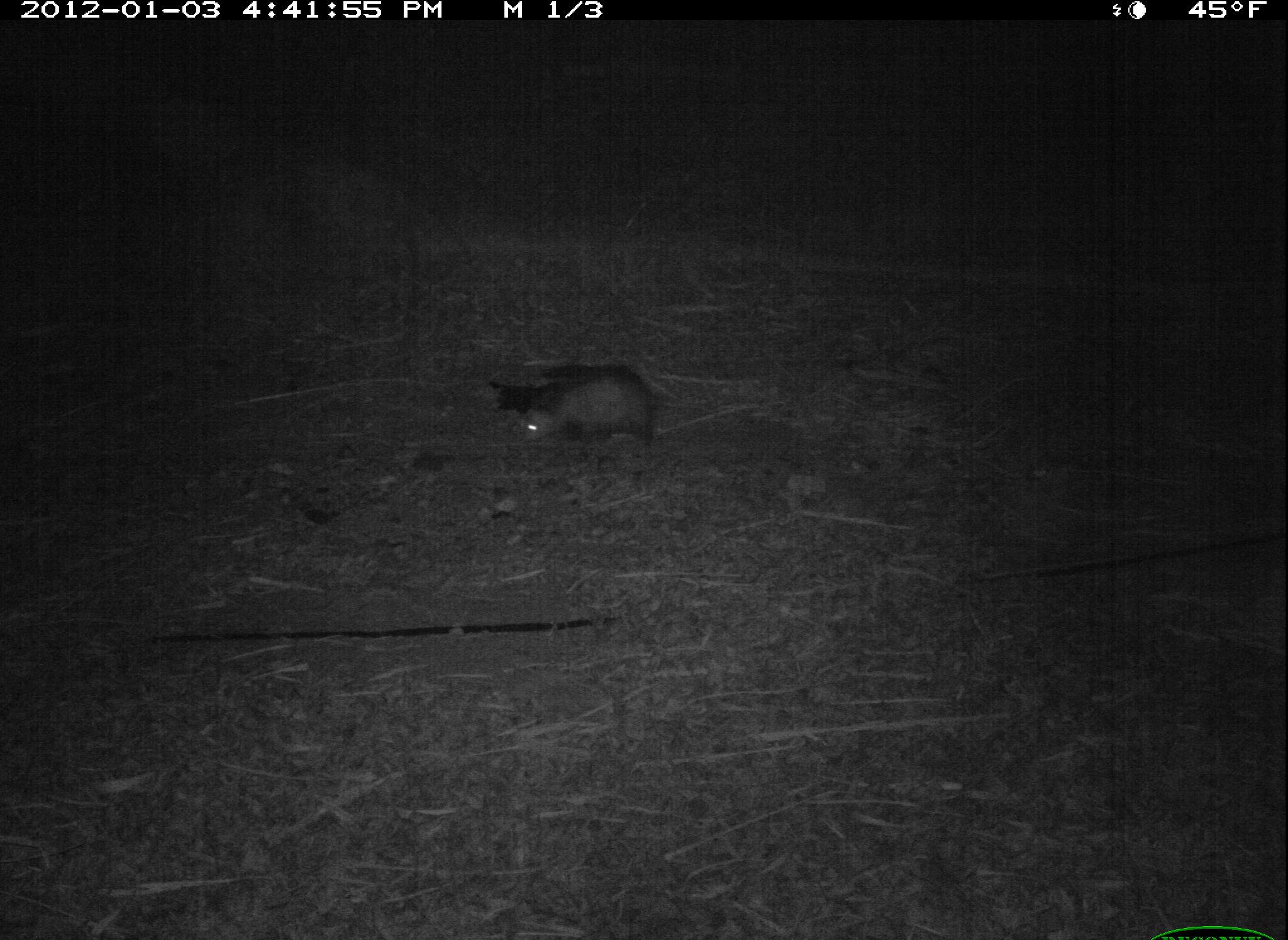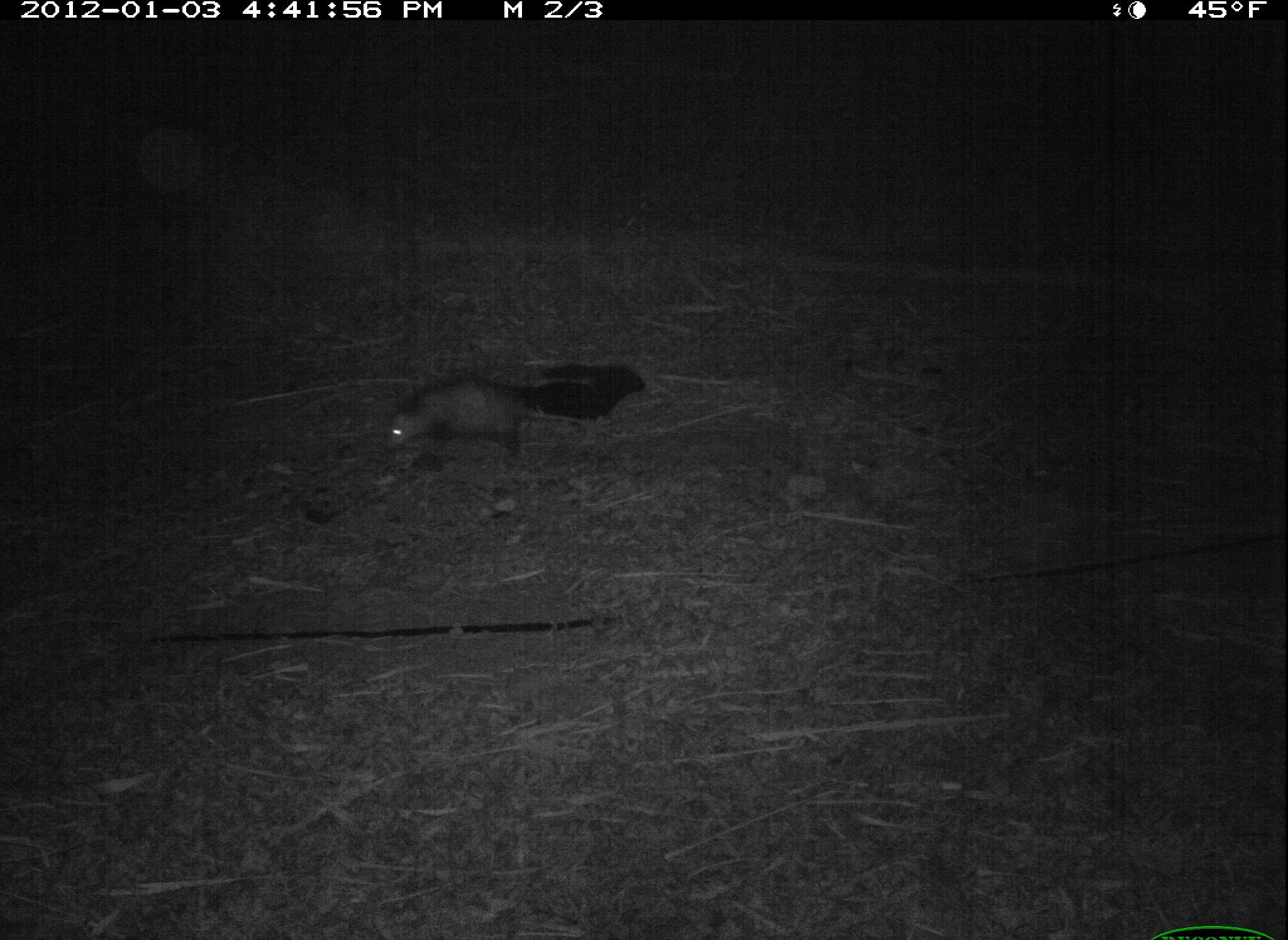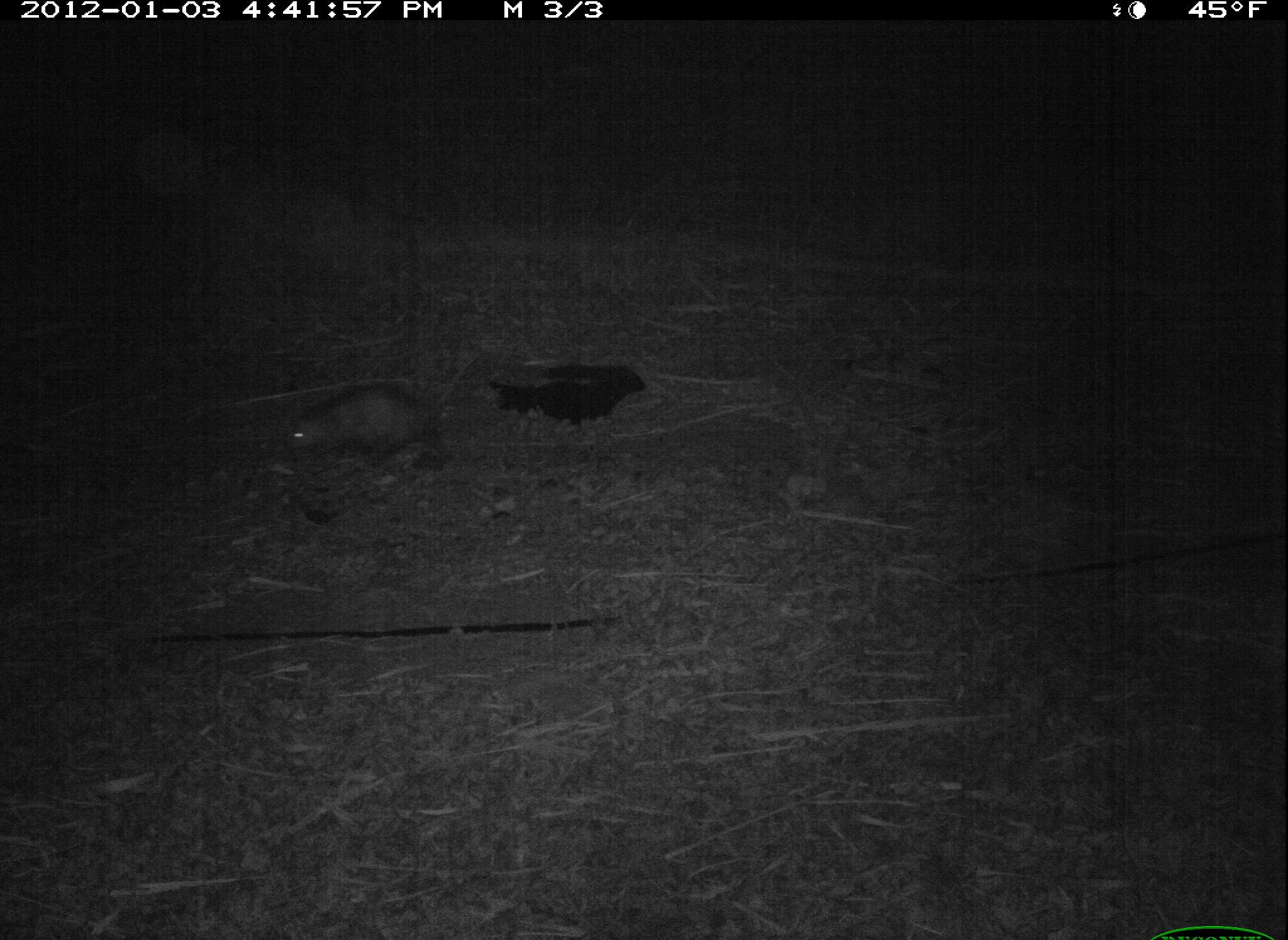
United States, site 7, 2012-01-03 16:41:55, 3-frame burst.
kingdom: Animalia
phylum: Chordata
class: Mammalia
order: Didelphimorphia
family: Didelphidae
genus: Didelphis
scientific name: Didelphis virginiana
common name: virginia opossum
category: opossum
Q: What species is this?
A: Opossum (virginia opossum) (Didelphis virginiana).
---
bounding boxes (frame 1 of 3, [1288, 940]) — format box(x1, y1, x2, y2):
opossum: box(497, 353, 676, 464)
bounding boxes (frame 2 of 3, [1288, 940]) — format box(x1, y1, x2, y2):
opossum: box(369, 367, 594, 477)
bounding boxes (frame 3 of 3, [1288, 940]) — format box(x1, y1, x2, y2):
opossum: box(264, 370, 478, 486)